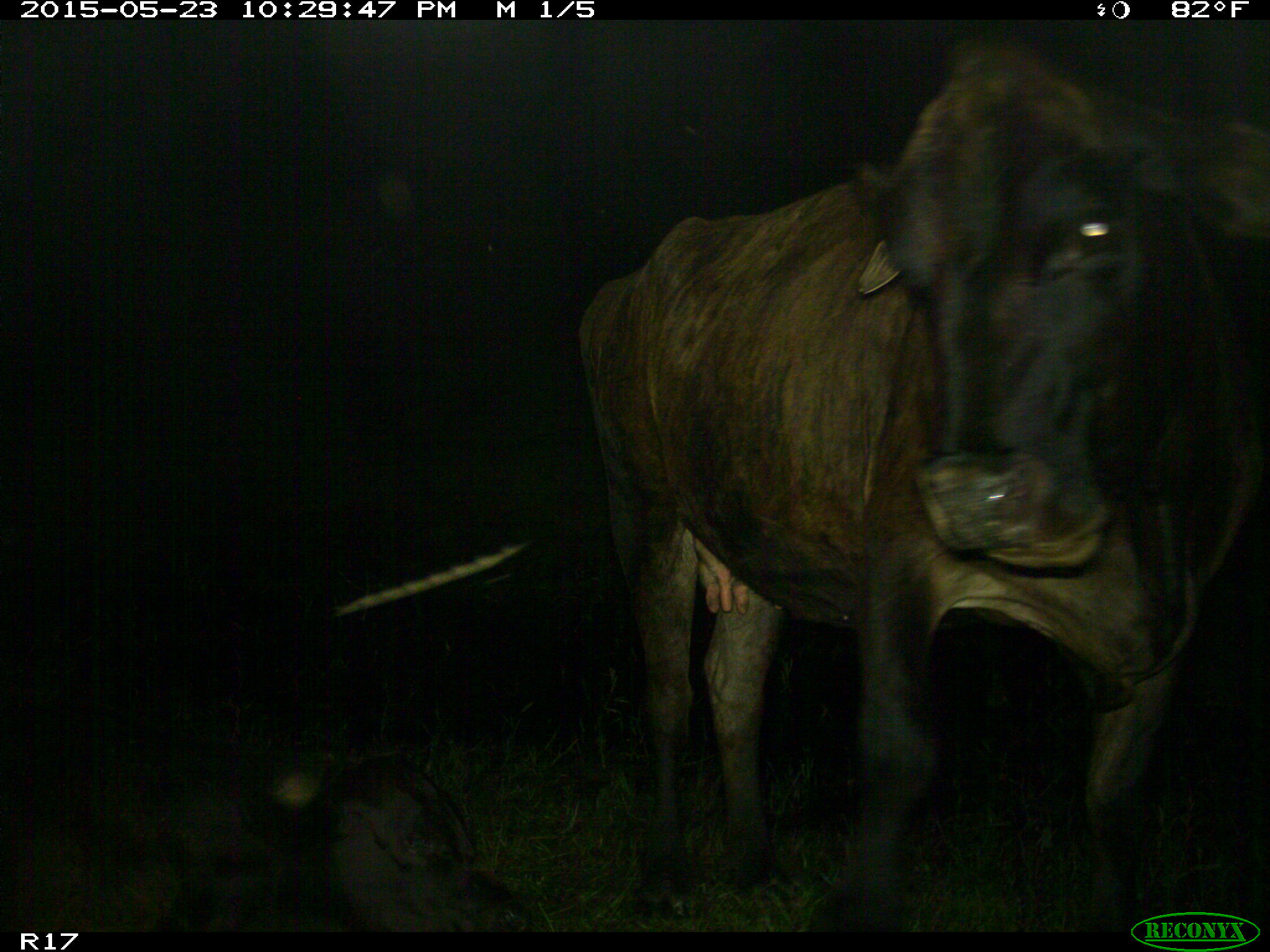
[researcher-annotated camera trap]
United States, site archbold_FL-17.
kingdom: Animalia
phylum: Chordata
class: Mammalia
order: Artiodactyla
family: Bovidae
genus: Bos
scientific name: Bos taurus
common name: domestic cow